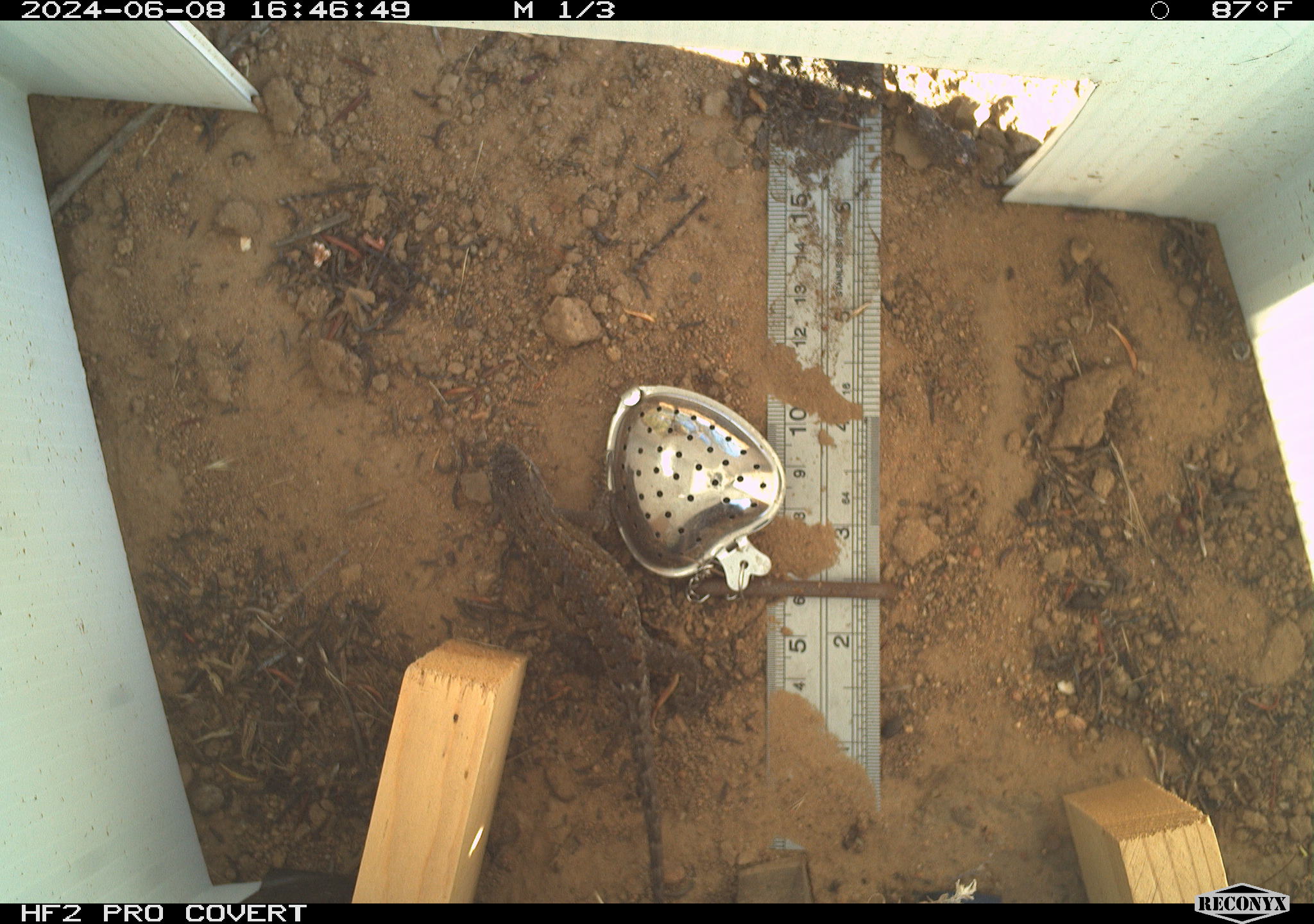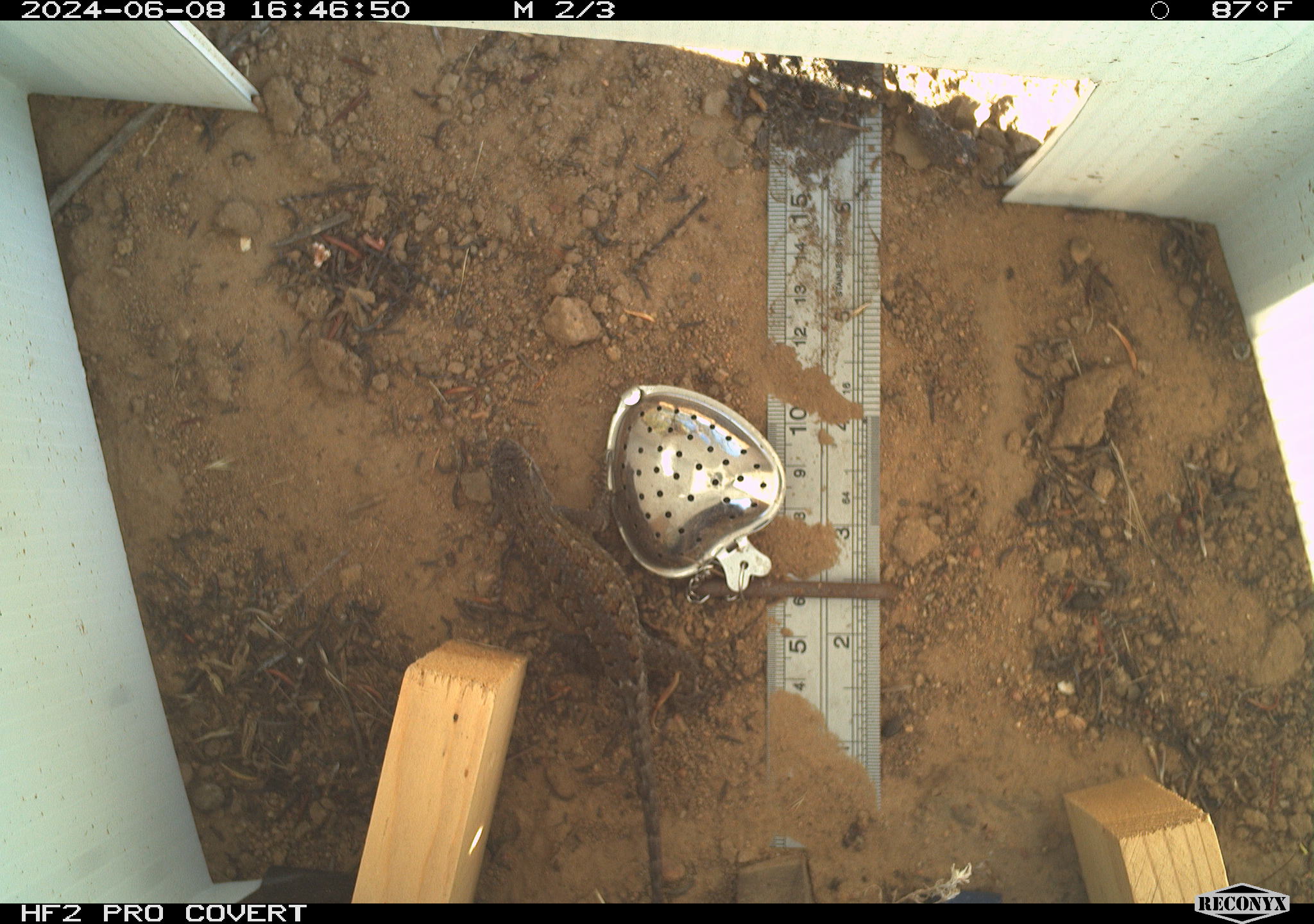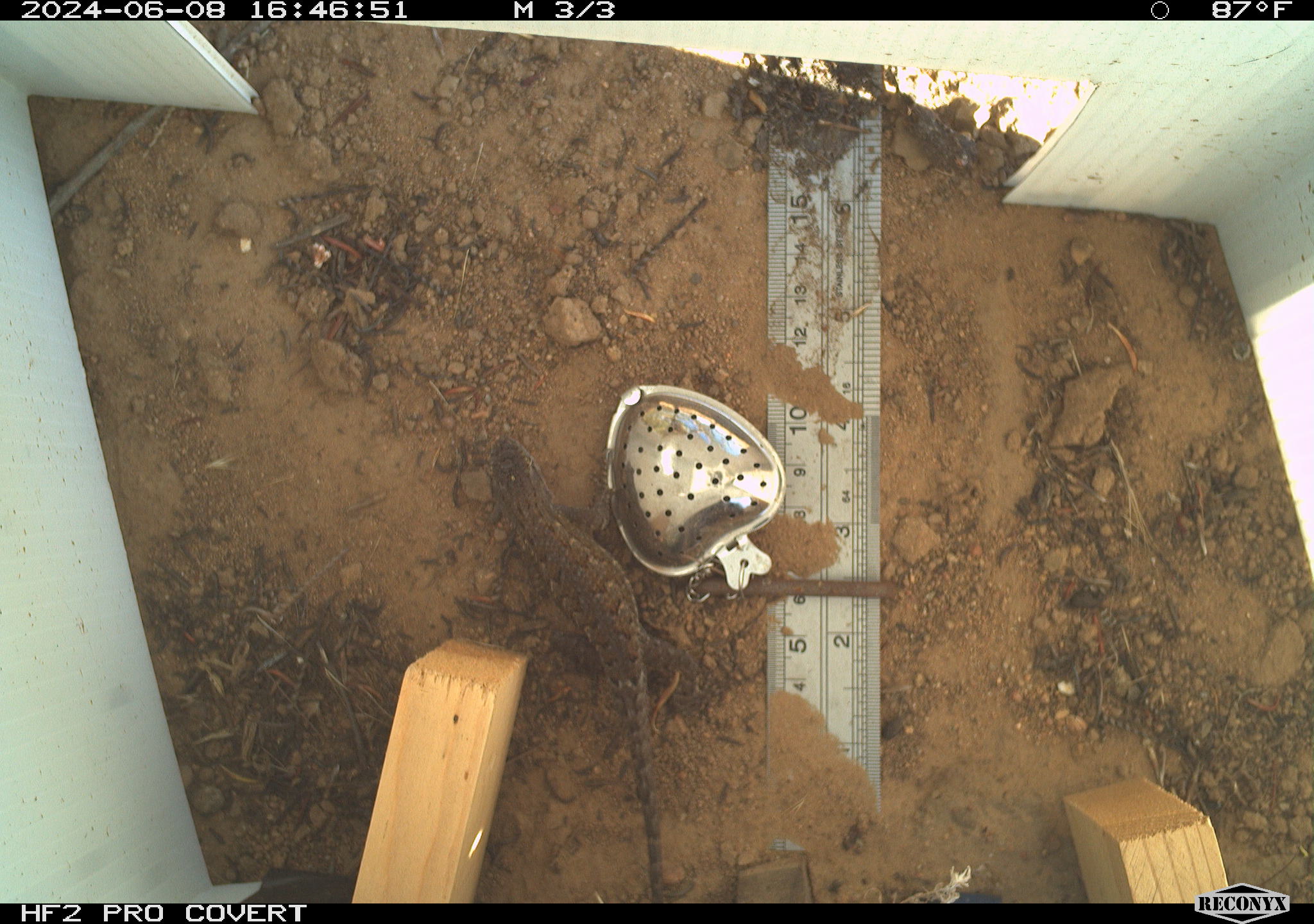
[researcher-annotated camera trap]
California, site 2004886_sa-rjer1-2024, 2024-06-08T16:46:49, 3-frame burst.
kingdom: Animalia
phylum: Chordata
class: Reptilia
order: Squamata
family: Phrynosomatidae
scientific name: Phrynosomatidae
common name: phrynosomatid lizards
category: phrynosomatidae family